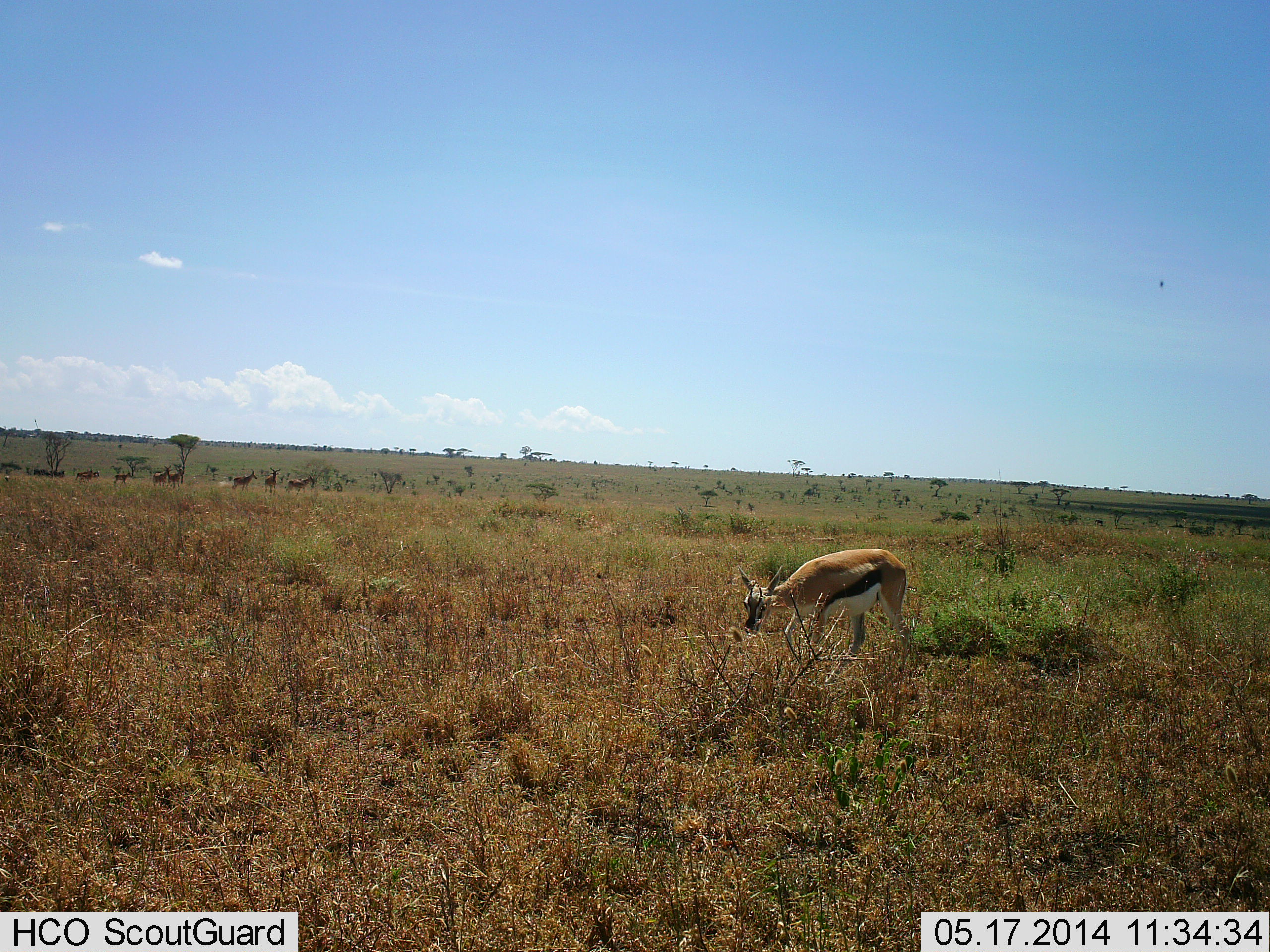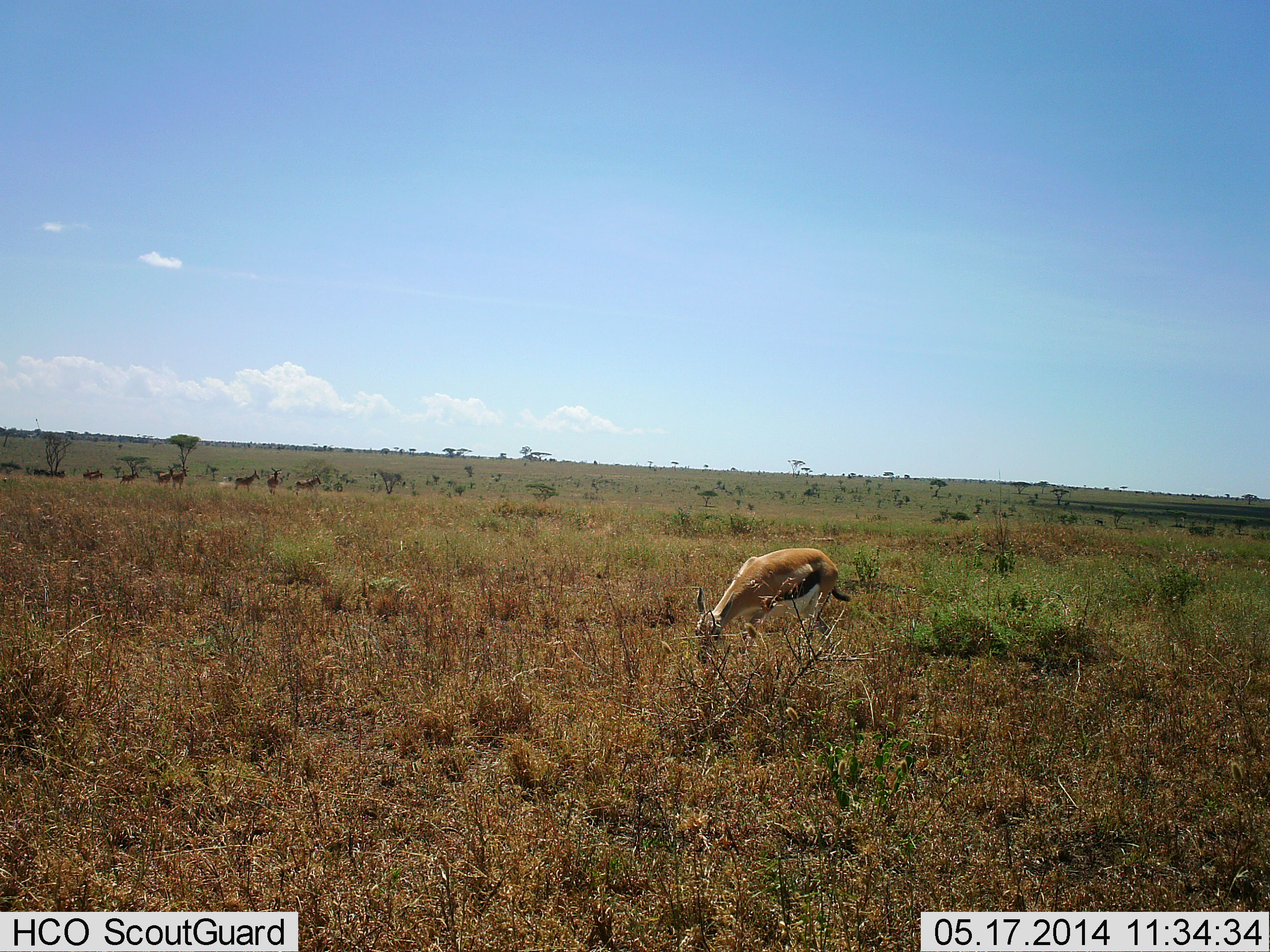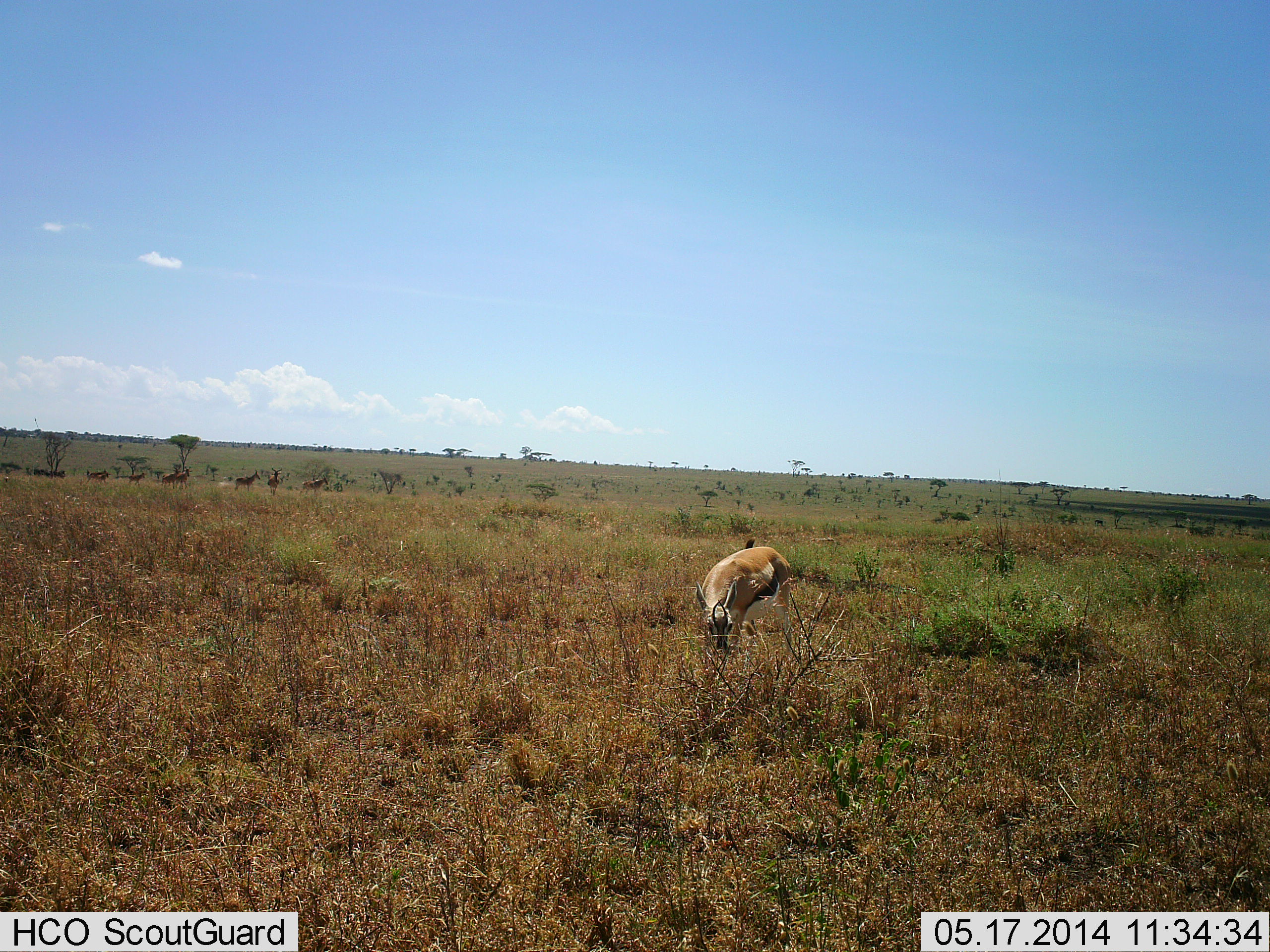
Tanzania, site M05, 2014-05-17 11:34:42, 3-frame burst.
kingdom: Animalia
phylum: Chordata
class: Mammalia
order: Artiodactyla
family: Bovidae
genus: Eudorcas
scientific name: Eudorcas thomsonii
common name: thomson's gazelle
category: gazellethomsons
Gazellethomsons (thomson's gazelle) (Eudorcas thomsonii), count 1. Behavior (volunteer vote fractions): standing 10%, resting 0%, moving 30%, interacting 0%. Young present (vote fraction): 0%. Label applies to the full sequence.